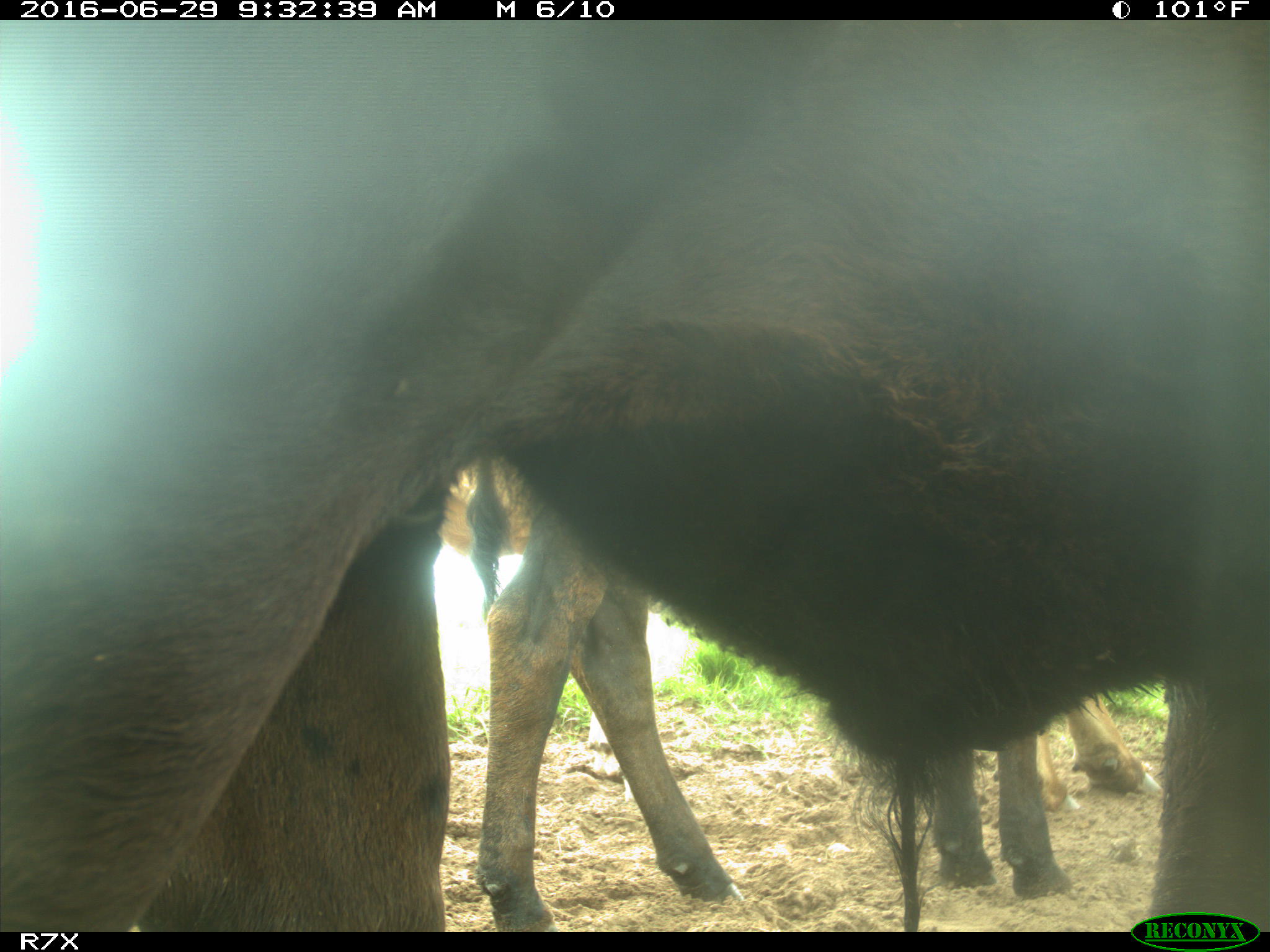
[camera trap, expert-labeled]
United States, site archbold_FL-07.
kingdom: Animalia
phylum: Chordata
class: Mammalia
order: Artiodactyla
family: Bovidae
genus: Bos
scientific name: Bos taurus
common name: domestic cow